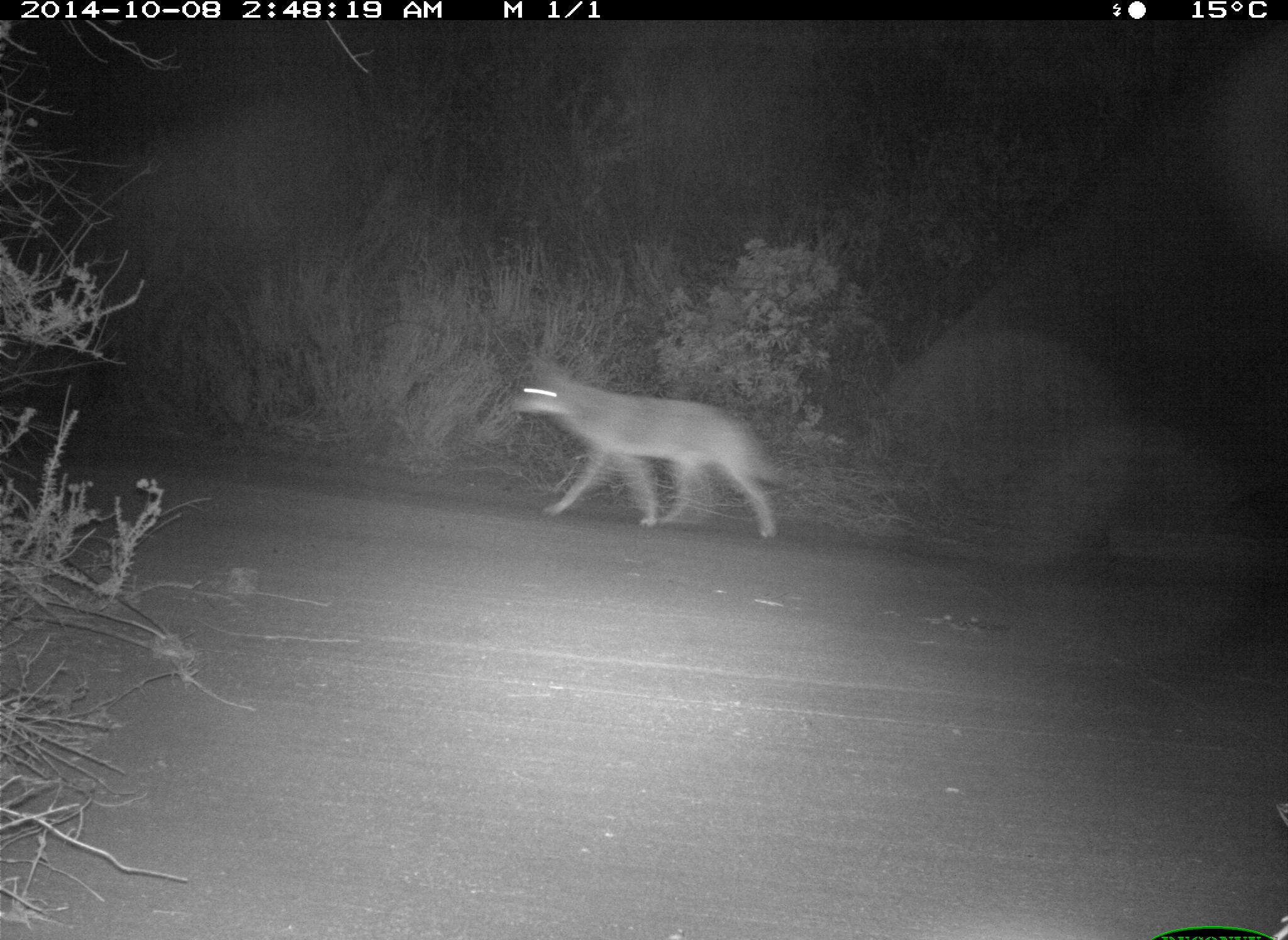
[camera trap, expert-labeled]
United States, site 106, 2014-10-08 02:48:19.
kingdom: Animalia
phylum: Chordata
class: Mammalia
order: Carnivora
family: Canidae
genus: Canis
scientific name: Canis latrans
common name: coyote